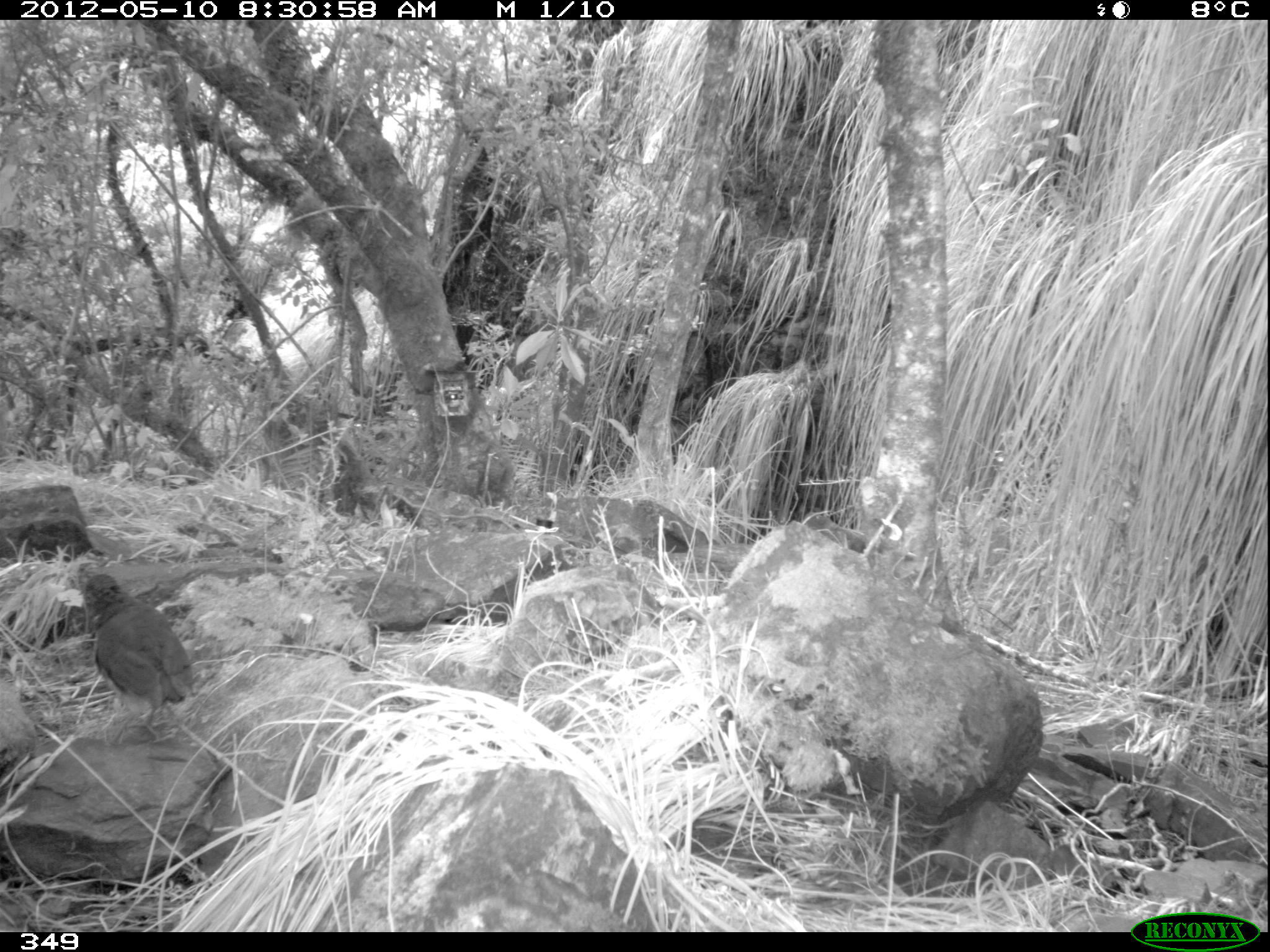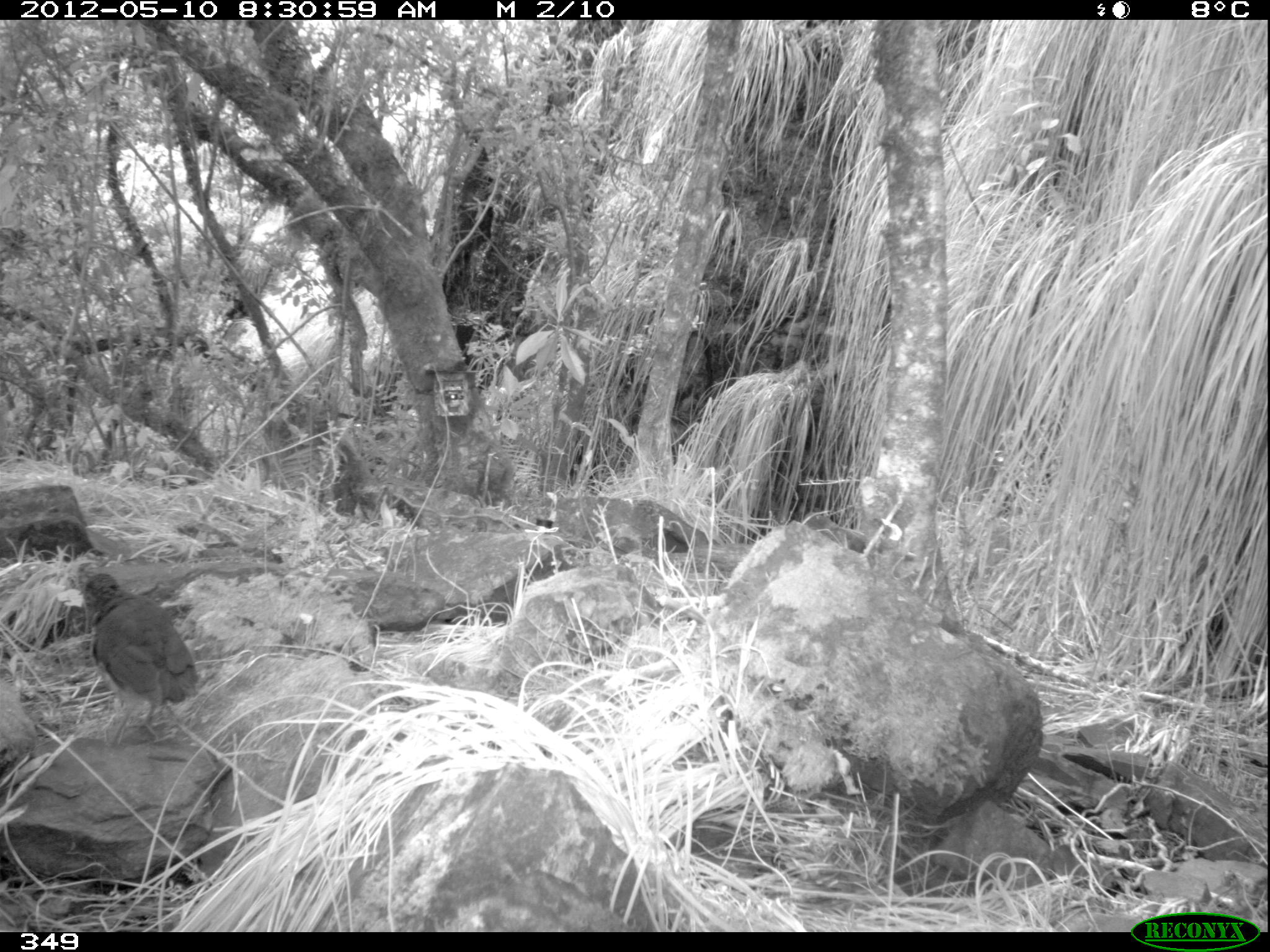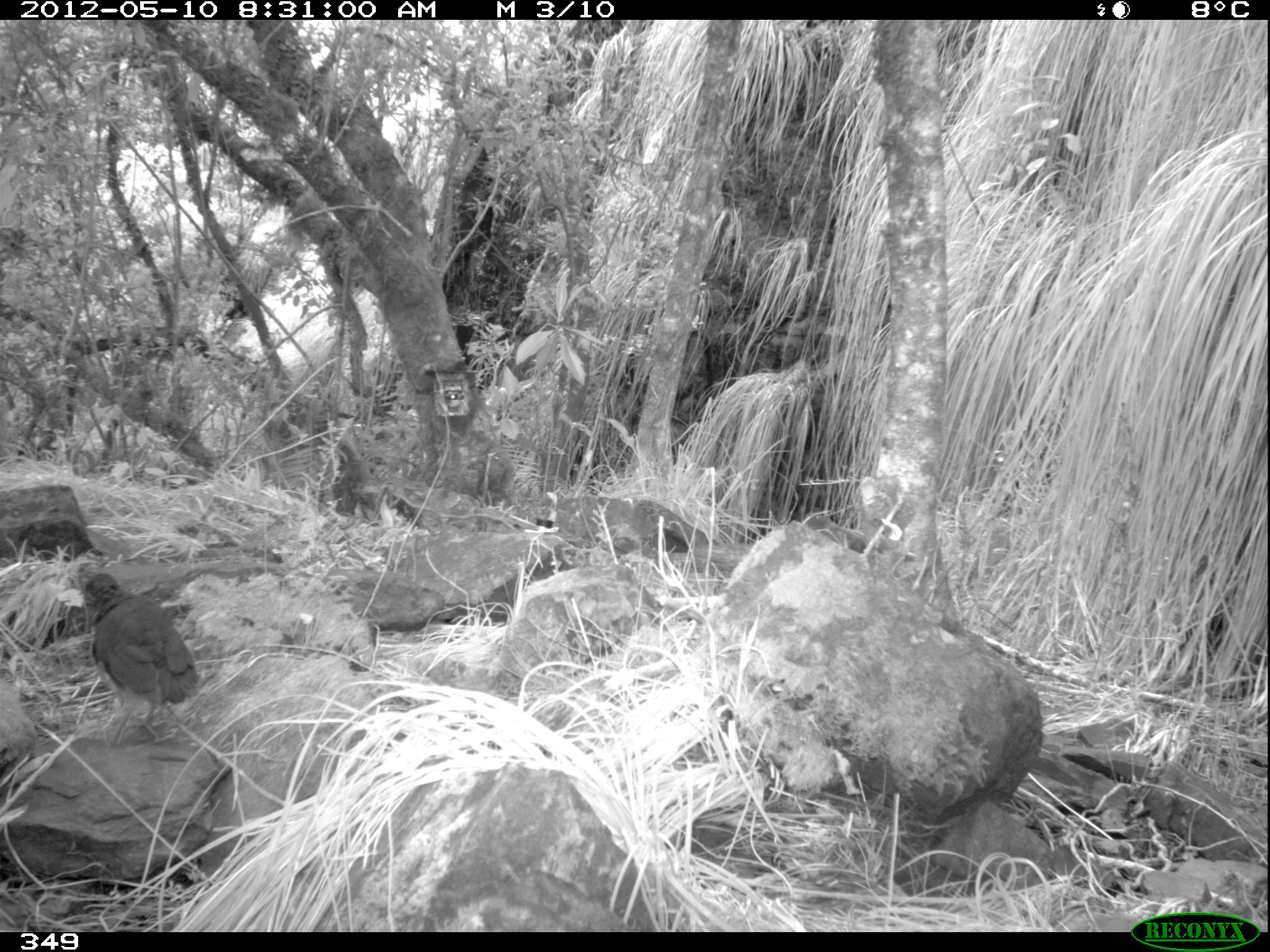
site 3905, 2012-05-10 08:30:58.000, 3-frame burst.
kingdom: Animalia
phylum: Chordata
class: Aves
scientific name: Aves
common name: bird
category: unknown bird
Unknown bird (bird) (Aves).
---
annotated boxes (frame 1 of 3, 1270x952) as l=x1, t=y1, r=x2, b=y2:
unknown bird: l=78, t=570, r=195, b=743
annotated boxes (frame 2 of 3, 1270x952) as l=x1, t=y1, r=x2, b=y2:
unknown bird: l=80, t=569, r=201, b=746